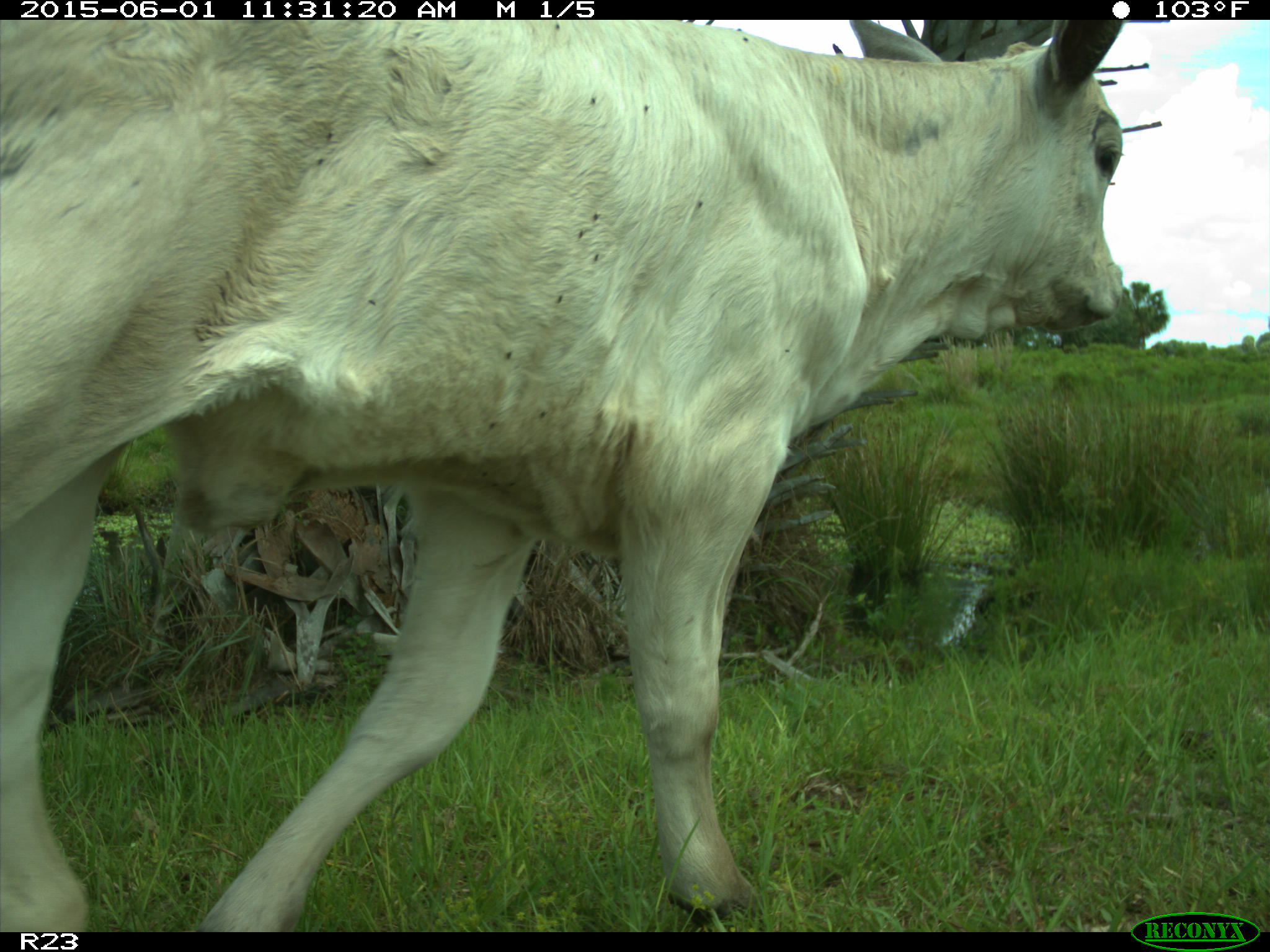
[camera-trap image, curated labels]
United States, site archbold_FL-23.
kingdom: Animalia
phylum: Chordata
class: Mammalia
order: Artiodactyla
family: Bovidae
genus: Bos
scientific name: Bos taurus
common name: domestic cow